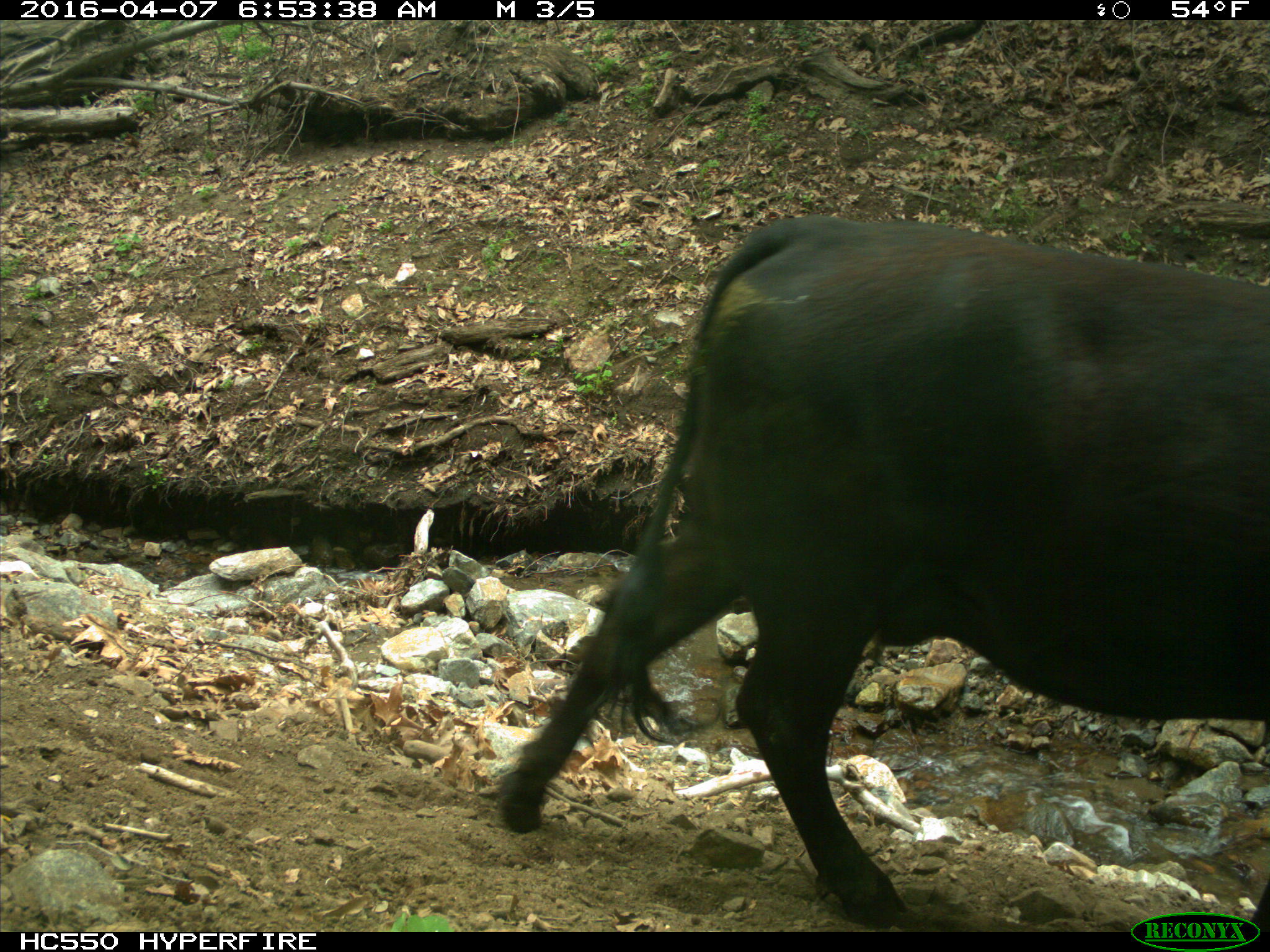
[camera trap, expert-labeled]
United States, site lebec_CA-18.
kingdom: Animalia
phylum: Chordata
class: Mammalia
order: Artiodactyla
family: Bovidae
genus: Bos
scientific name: Bos taurus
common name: domestic cow